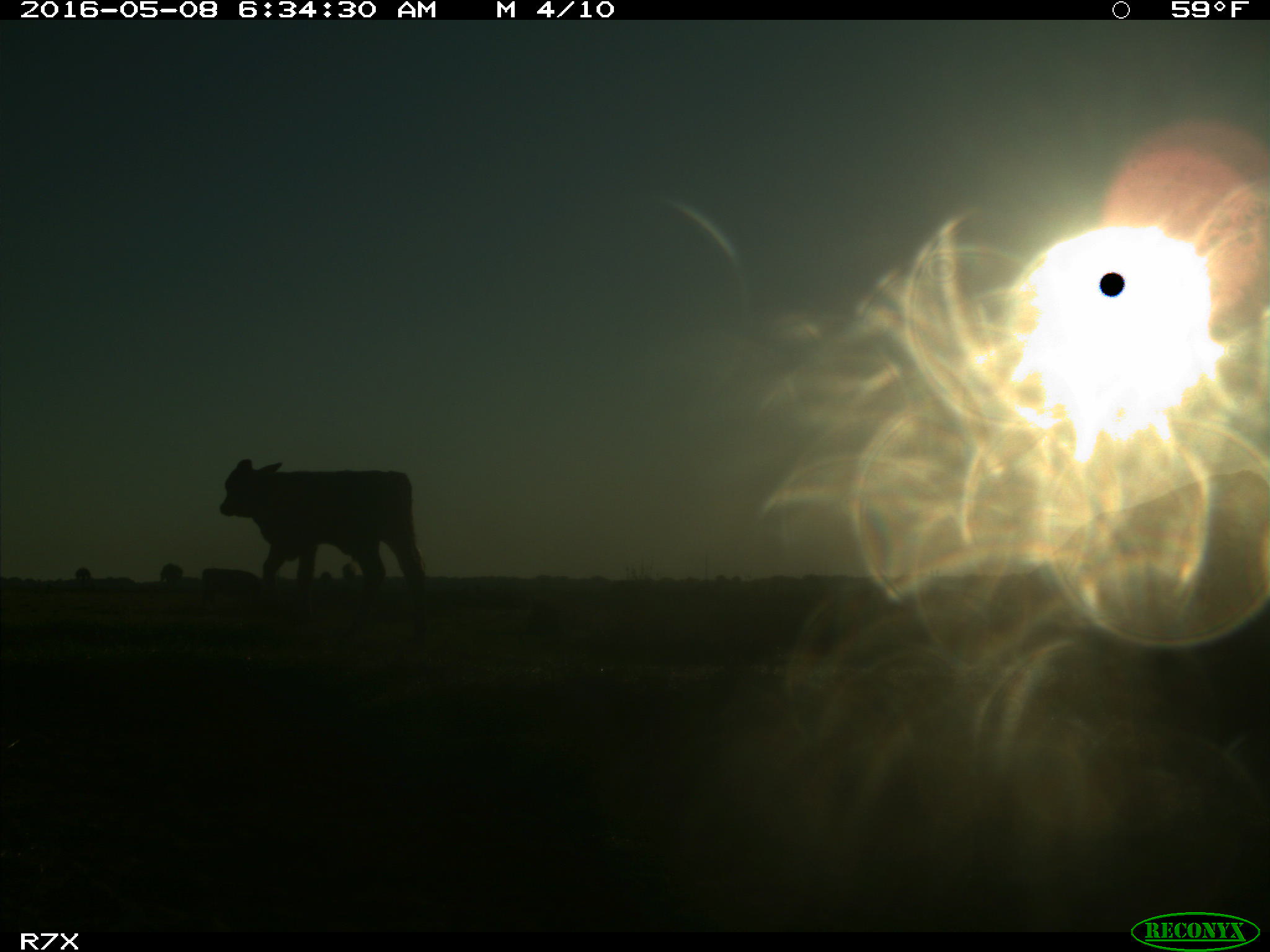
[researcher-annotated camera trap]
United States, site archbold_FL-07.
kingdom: Animalia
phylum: Chordata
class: Mammalia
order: Artiodactyla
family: Bovidae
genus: Bos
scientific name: Bos taurus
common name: domestic cow